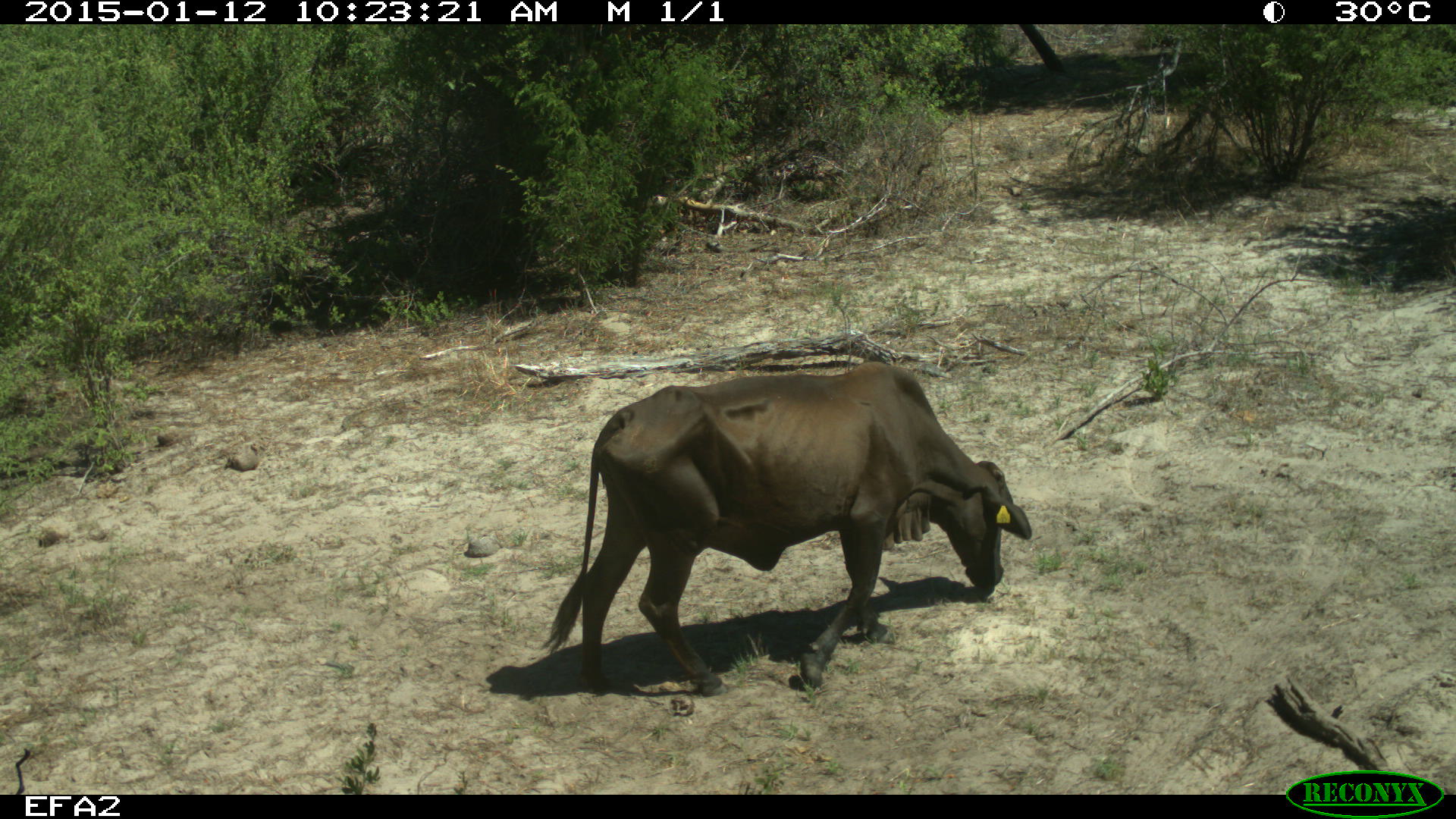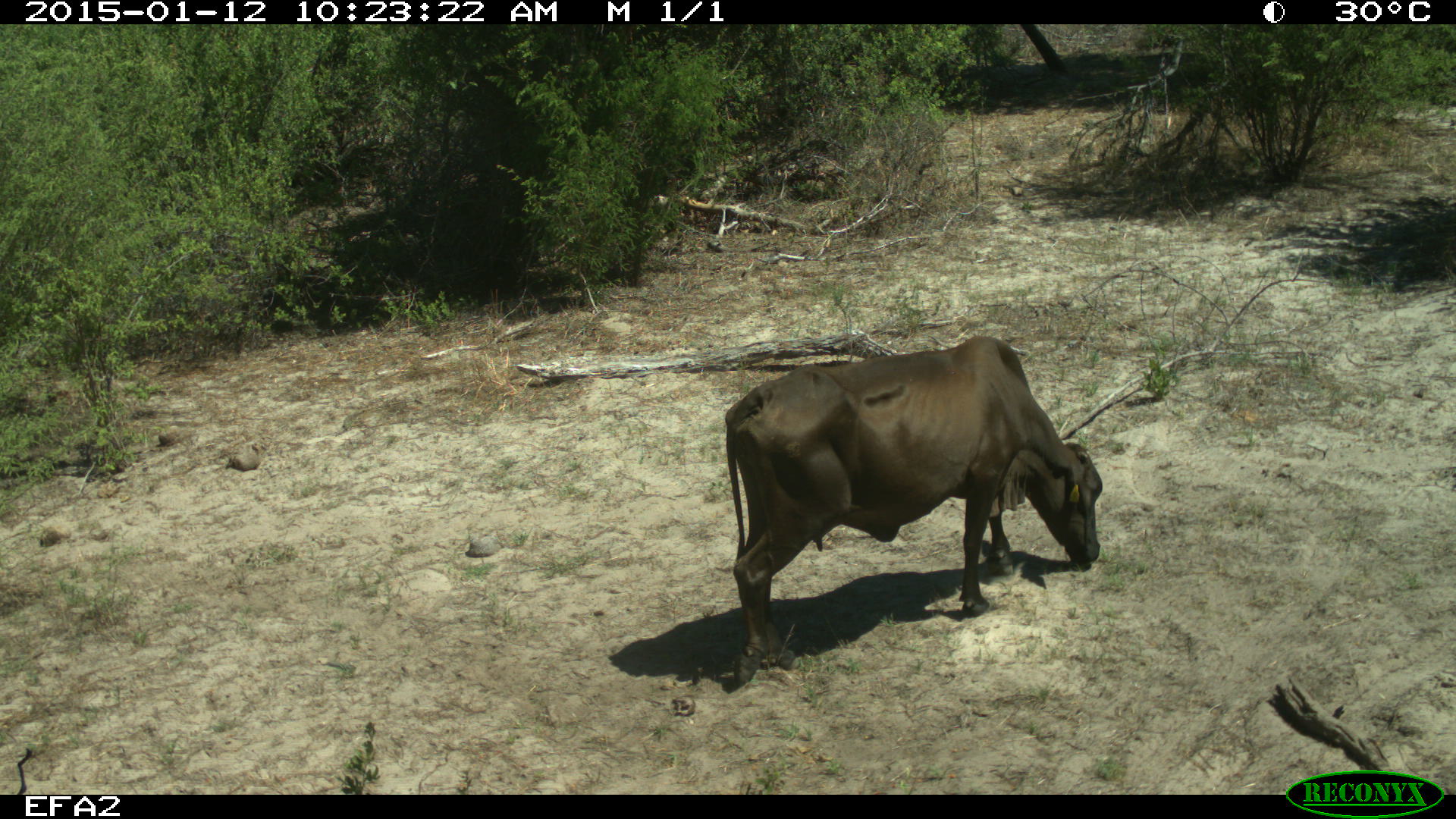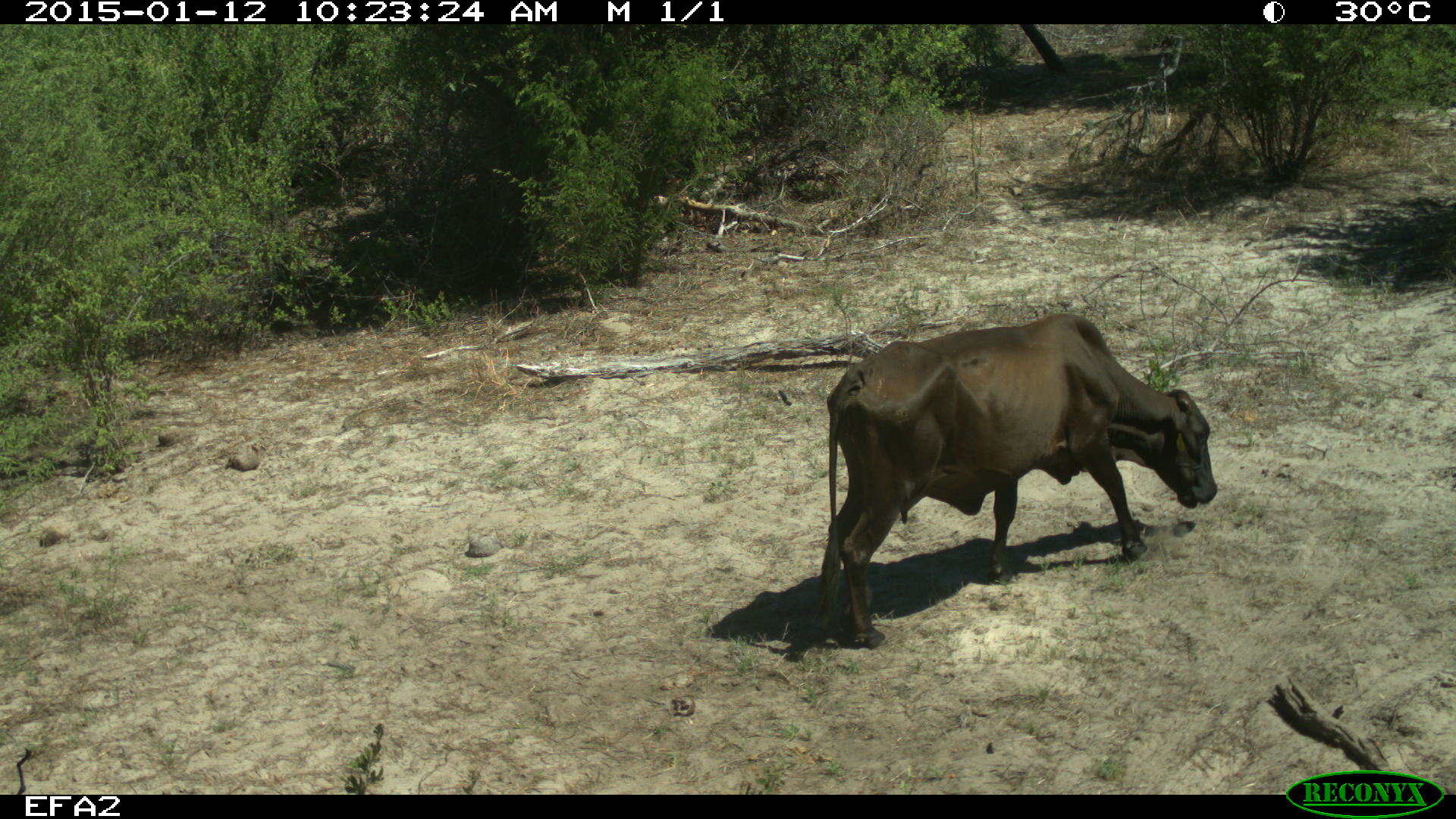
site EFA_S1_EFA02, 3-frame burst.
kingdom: Animalia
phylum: Chordata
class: Mammalia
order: Artiodactyla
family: Bovidae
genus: Bos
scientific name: Bos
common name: cattle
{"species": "cattle (Bos)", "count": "1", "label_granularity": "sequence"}